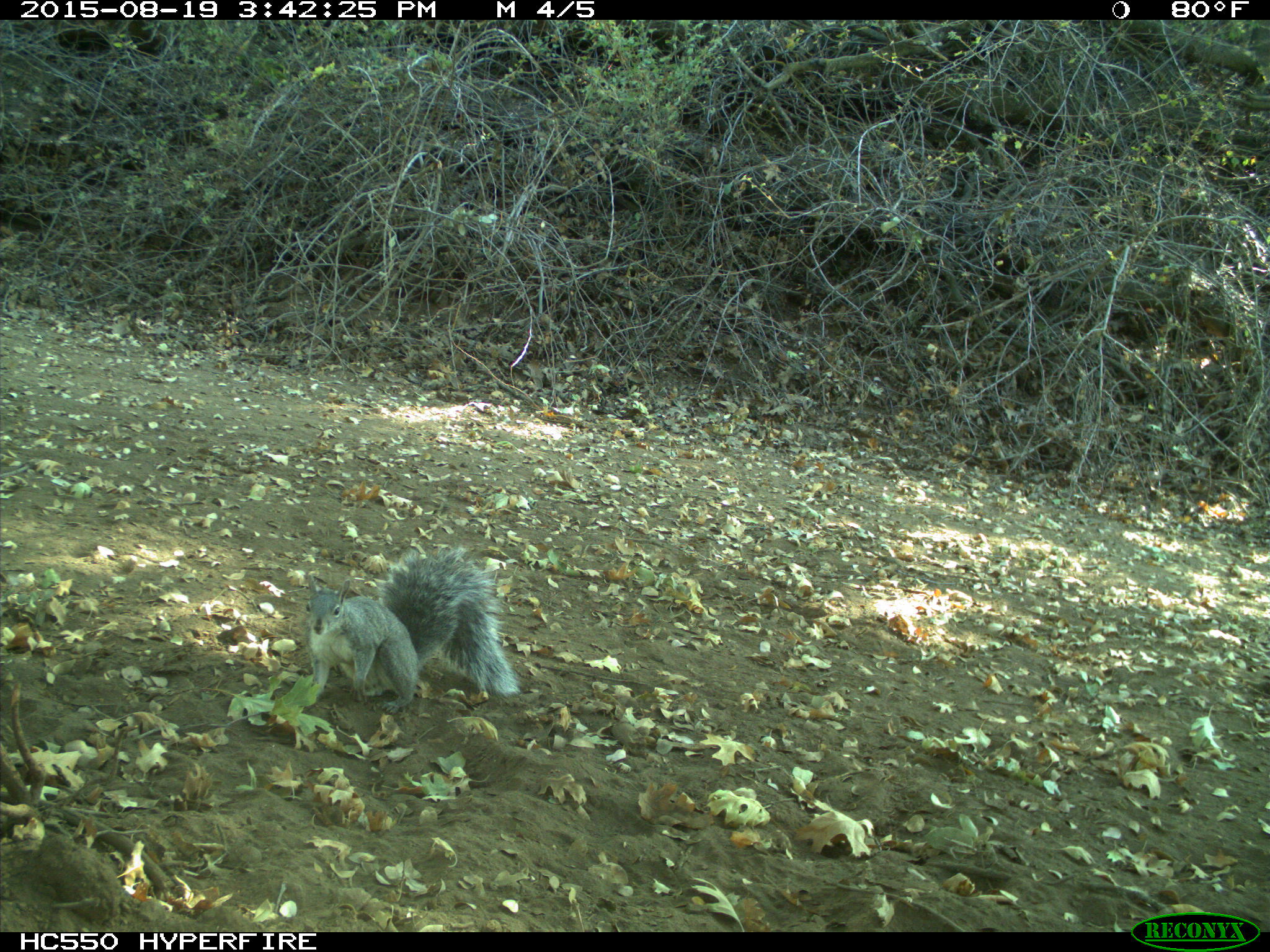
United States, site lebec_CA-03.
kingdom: Animalia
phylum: Chordata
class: Mammalia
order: Rodentia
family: Sciuridae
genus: Sciurus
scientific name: Sciurus carolinensis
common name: eastern gray squirrel